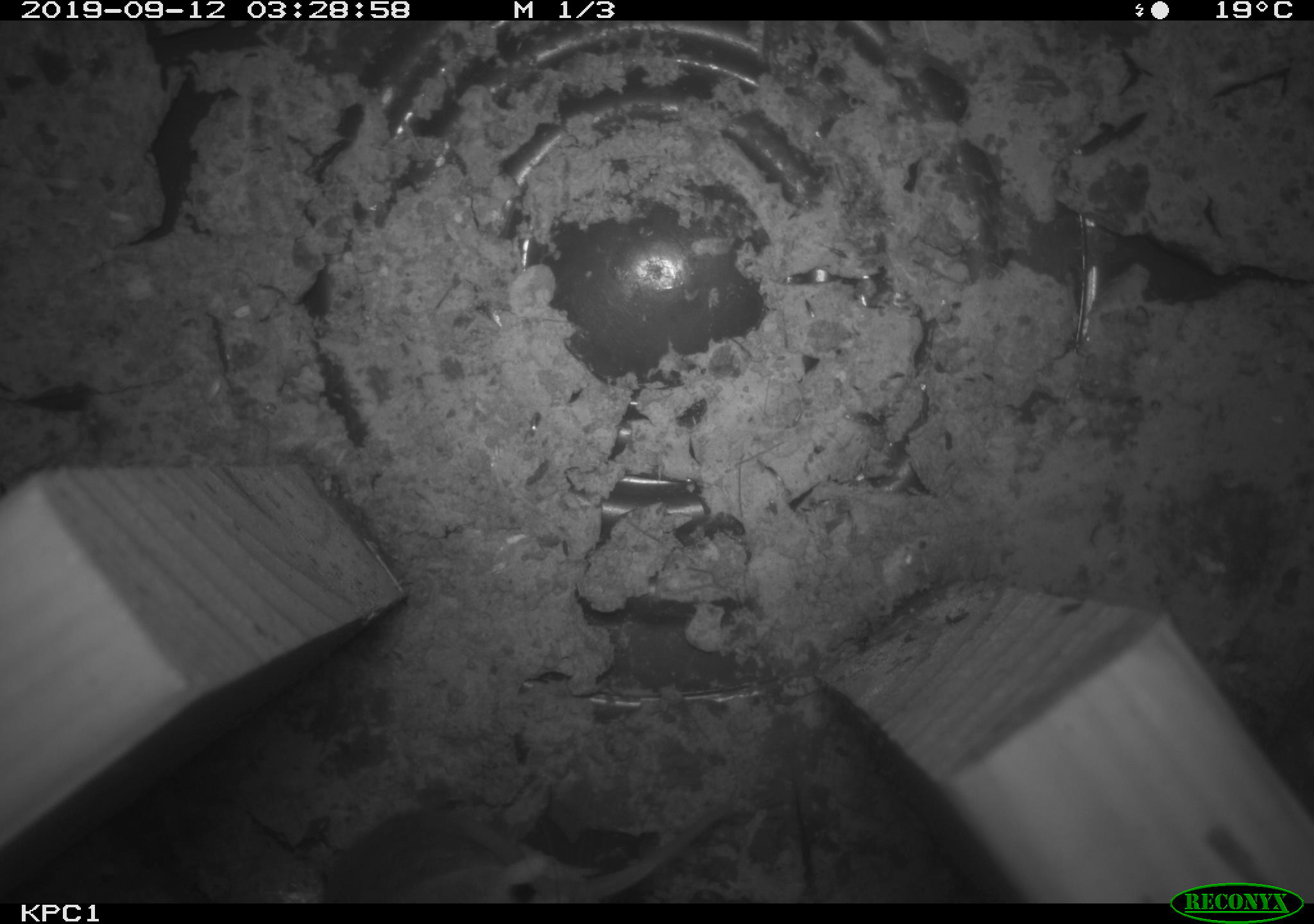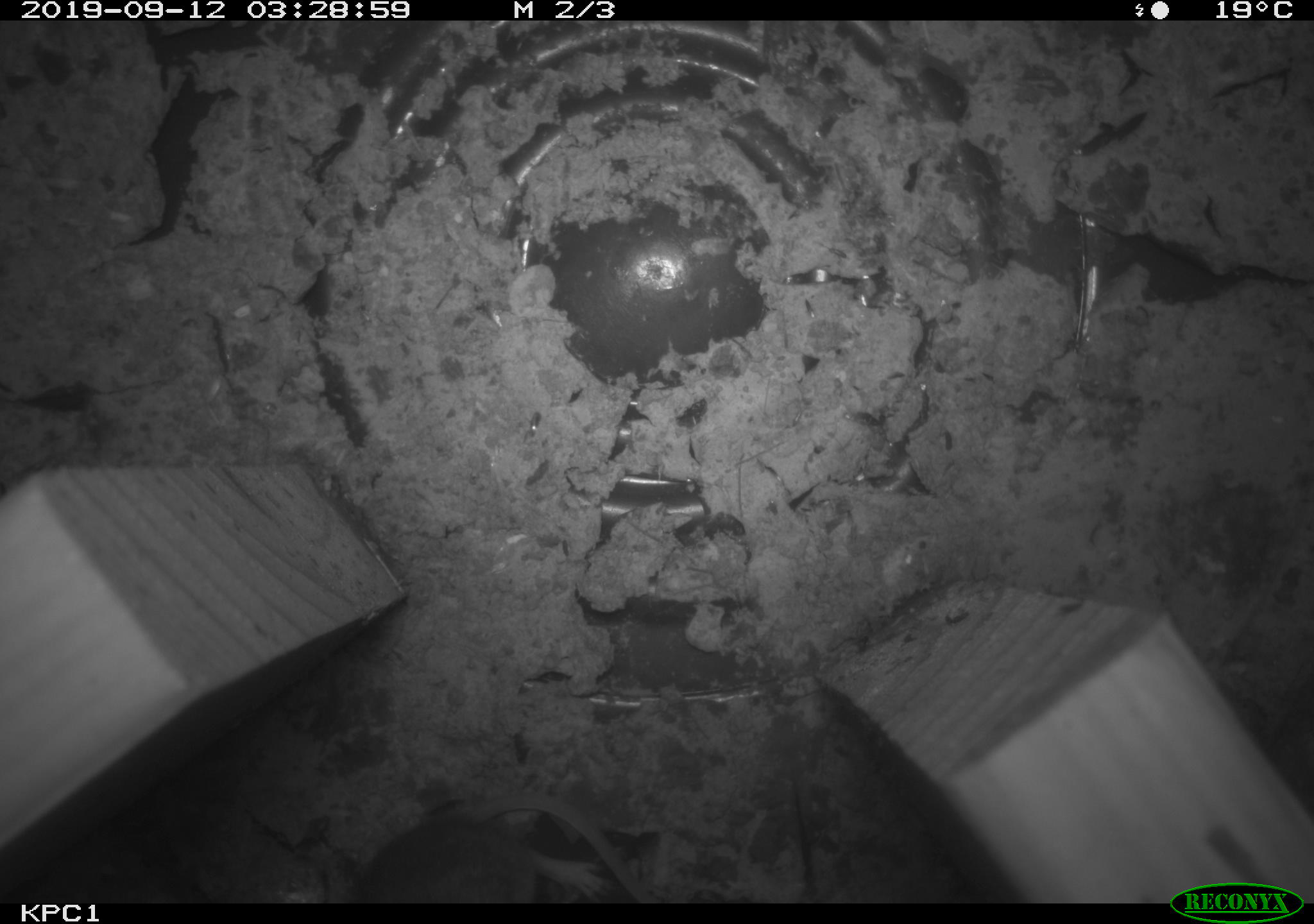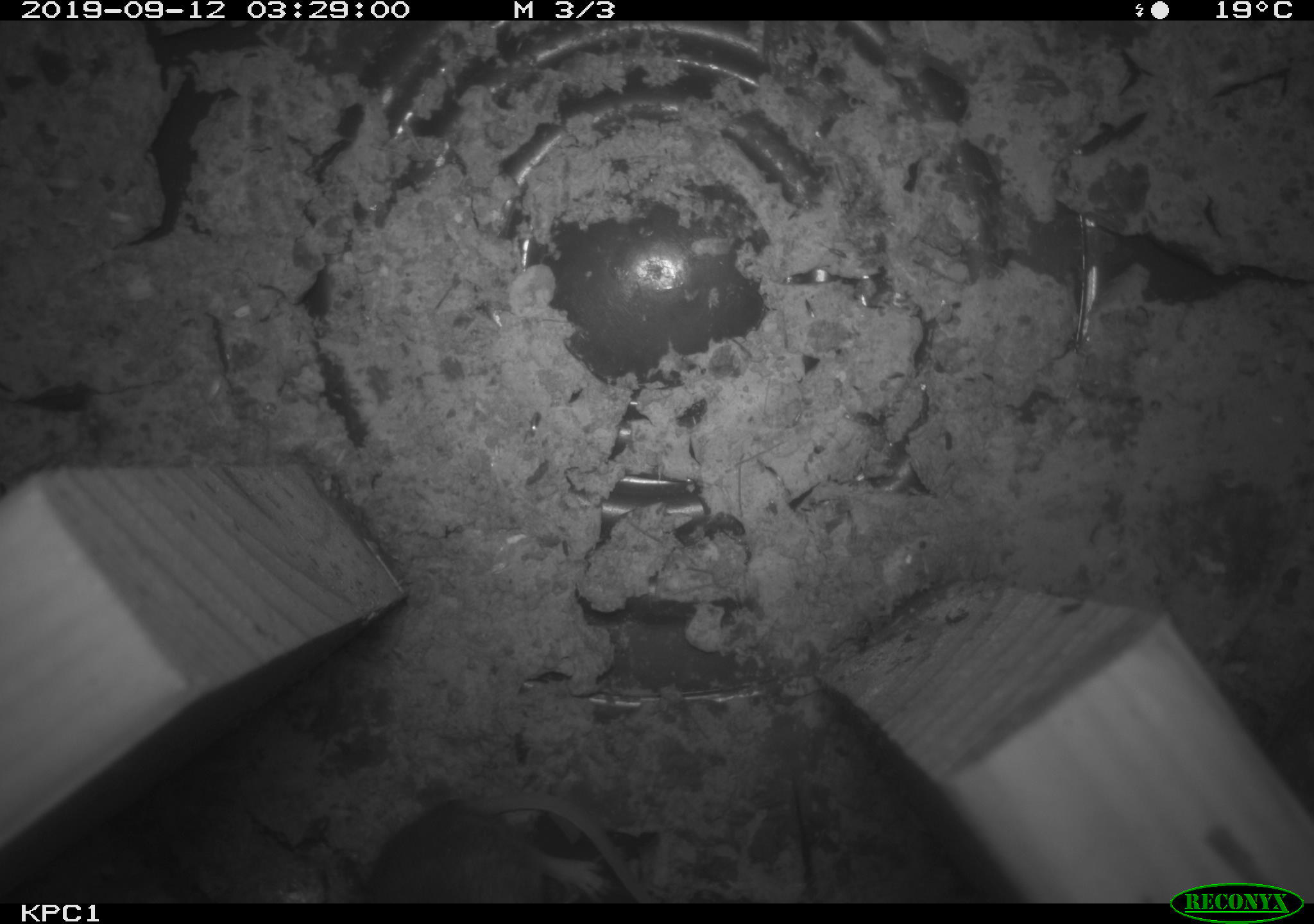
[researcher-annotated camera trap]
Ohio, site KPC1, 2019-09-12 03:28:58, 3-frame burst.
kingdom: Animalia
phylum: Chordata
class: Mammalia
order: Rodentia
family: Cricetidae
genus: Peromyscus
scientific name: Peromyscus leucopus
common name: white-footed mouse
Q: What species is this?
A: White-footed mouse (Peromyscus leucopus).